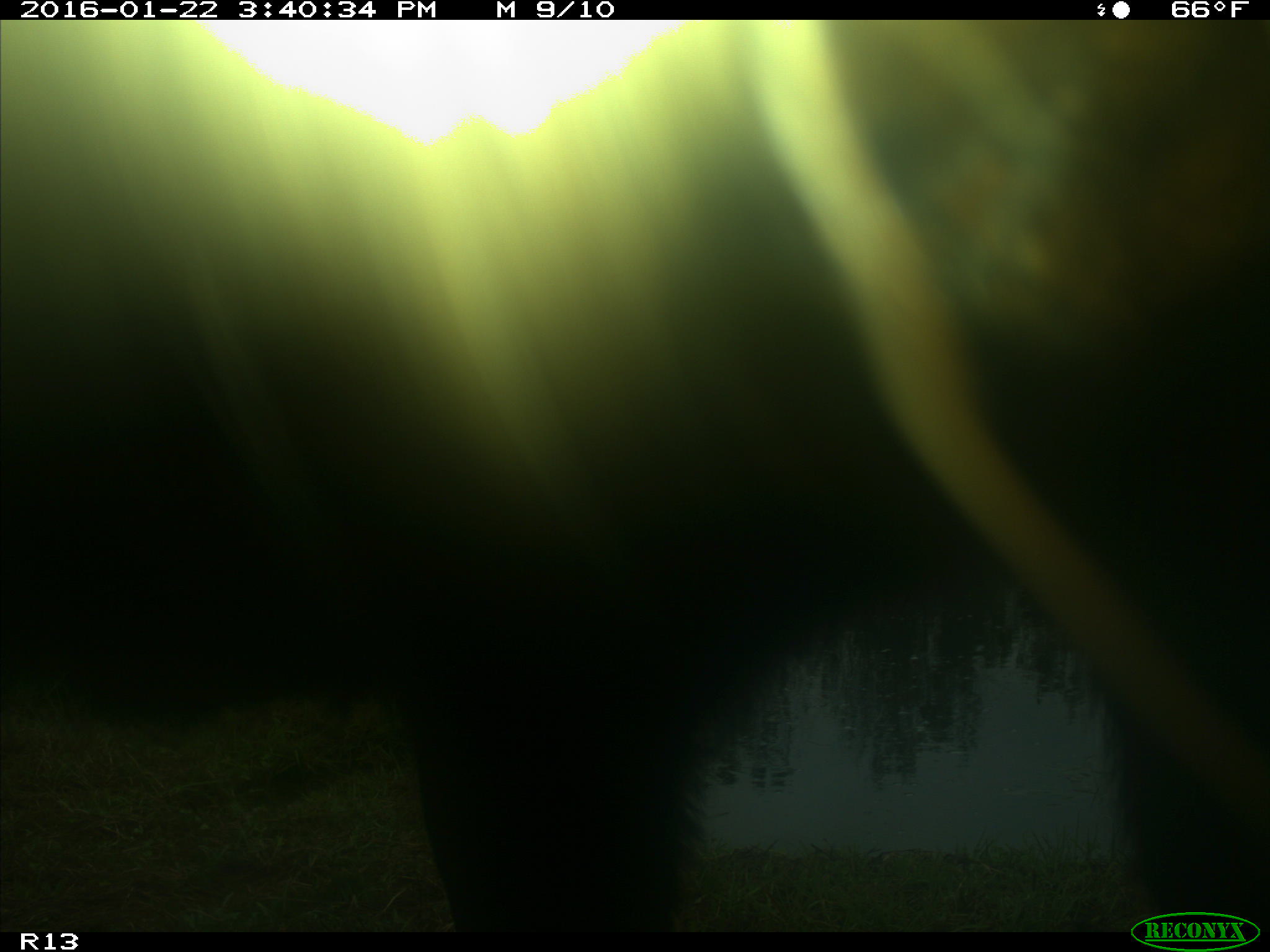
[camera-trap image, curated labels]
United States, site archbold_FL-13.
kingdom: Animalia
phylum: Chordata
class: Mammalia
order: Artiodactyla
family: Bovidae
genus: Bos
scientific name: Bos taurus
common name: domestic cow